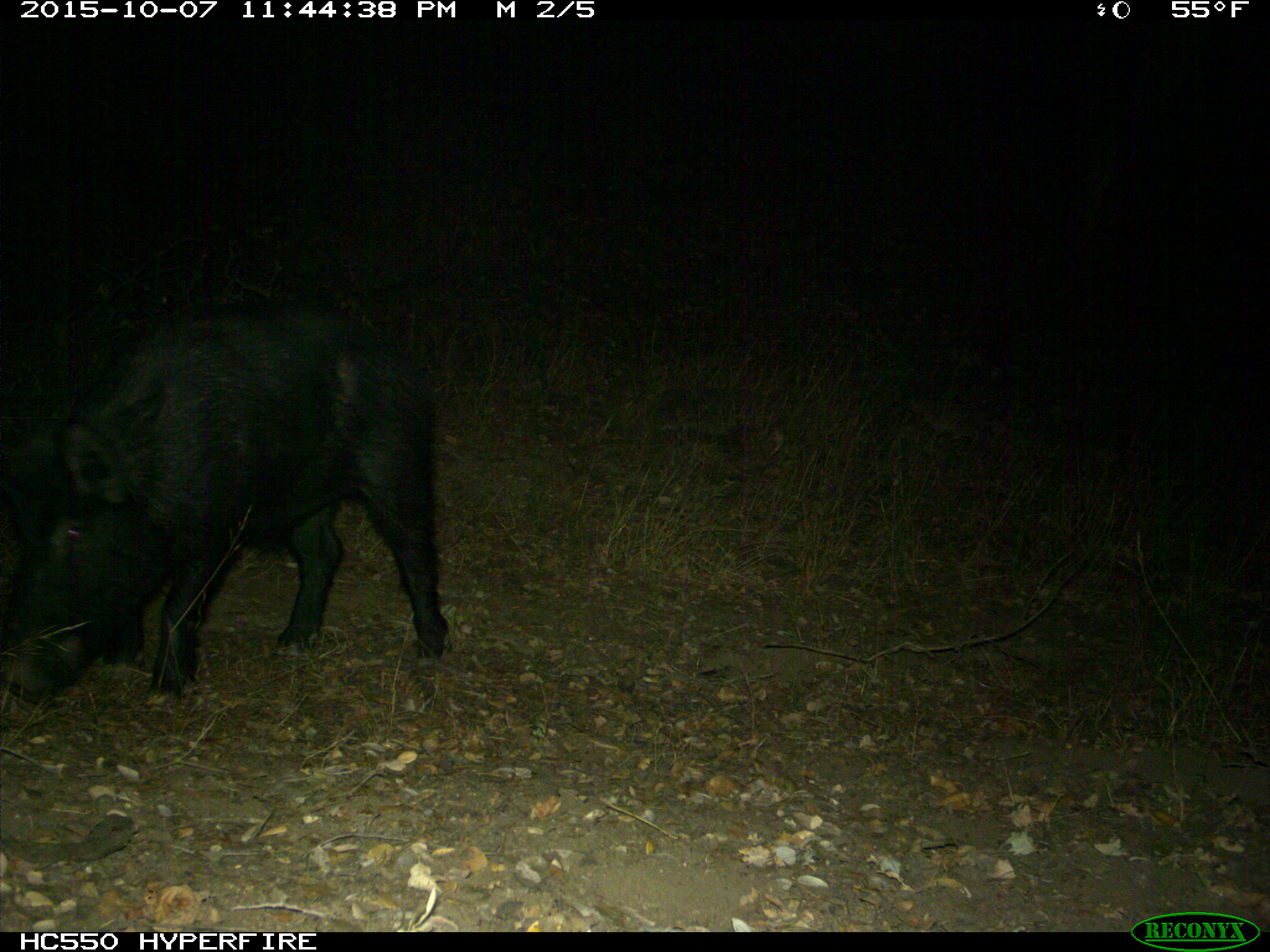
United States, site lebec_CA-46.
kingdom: Animalia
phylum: Chordata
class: Mammalia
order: Artiodactyla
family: Suidae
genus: Sus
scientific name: Sus scrofa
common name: wild boar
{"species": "Sus scrofa (wild boar)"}